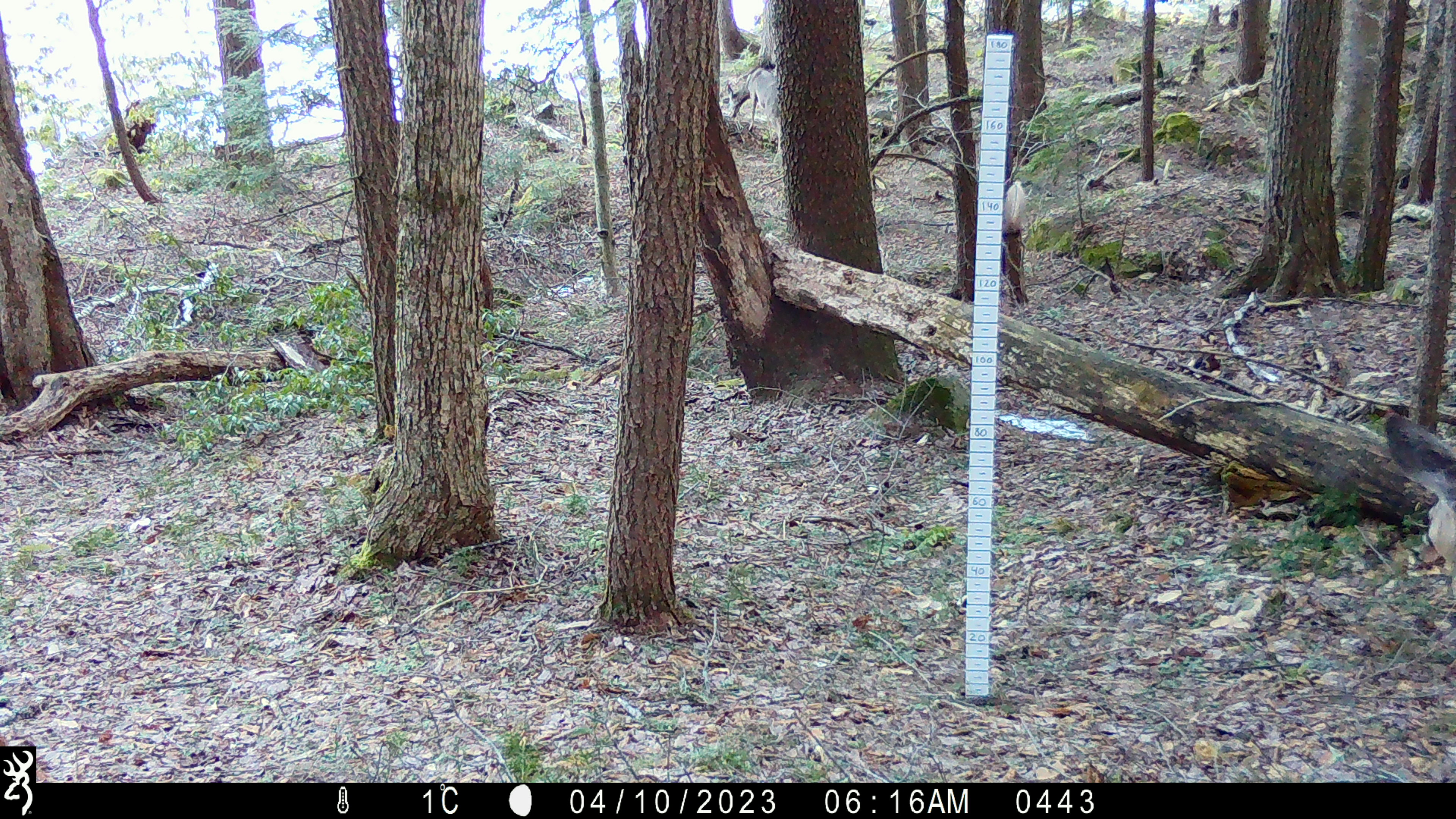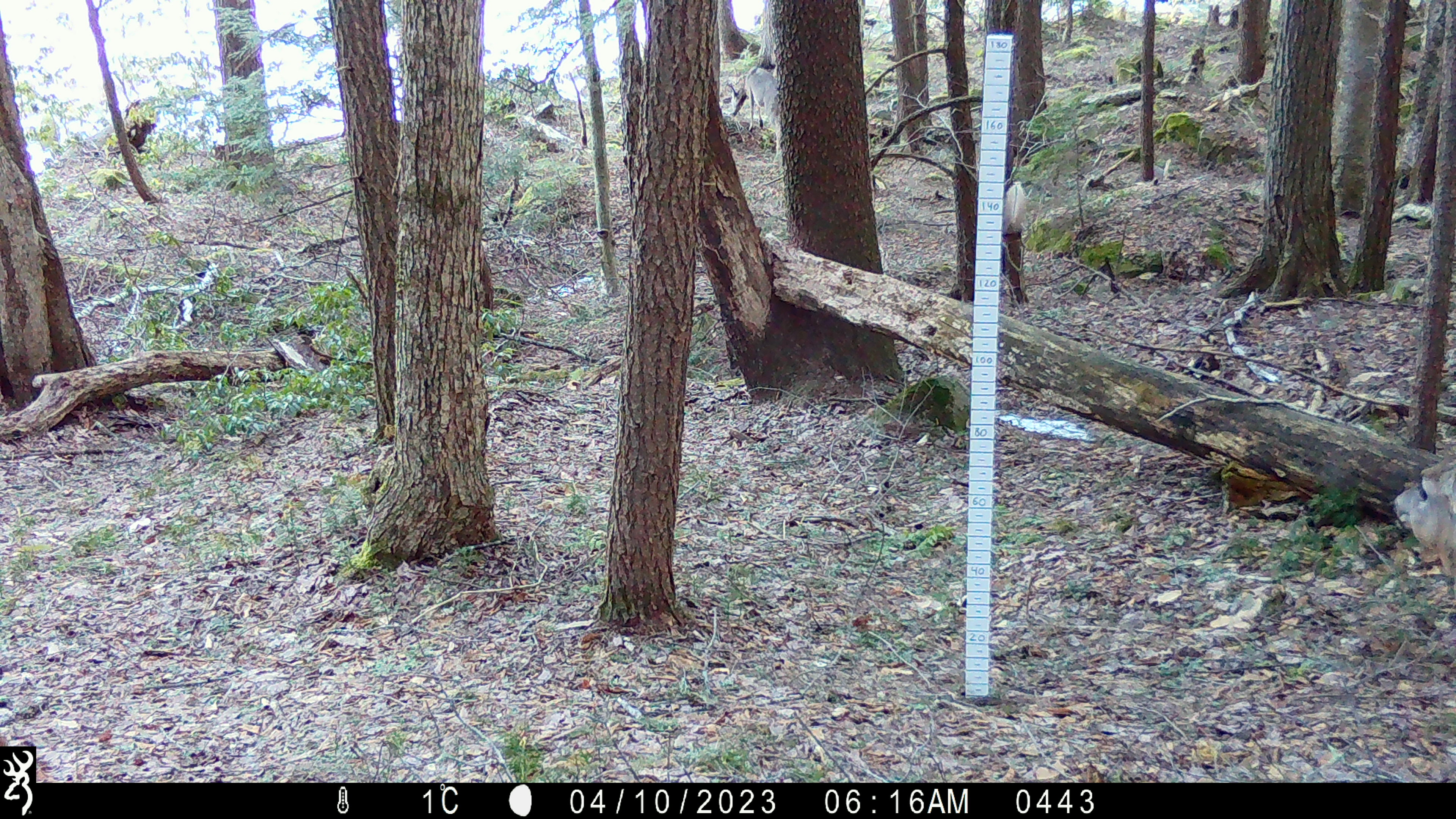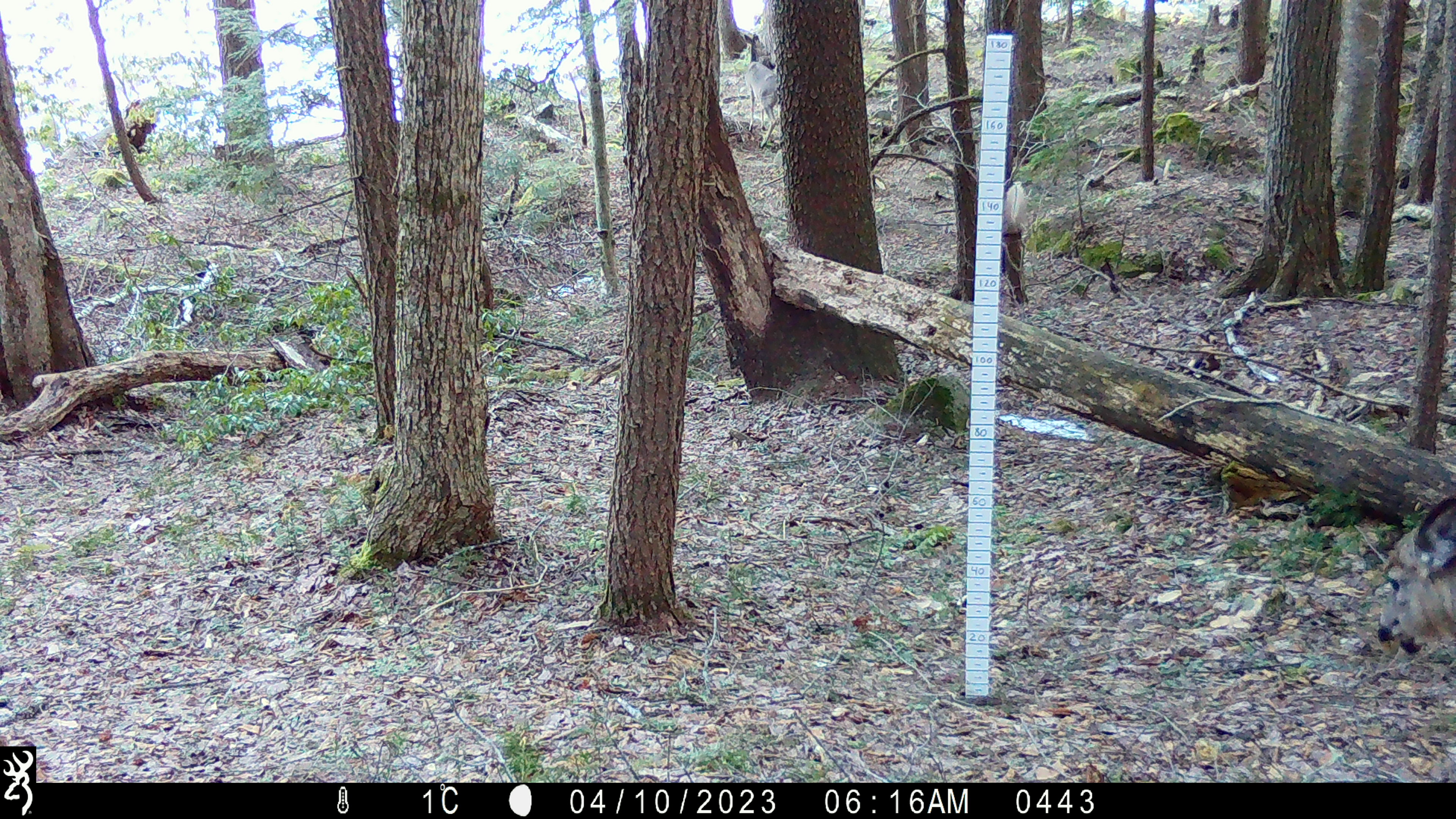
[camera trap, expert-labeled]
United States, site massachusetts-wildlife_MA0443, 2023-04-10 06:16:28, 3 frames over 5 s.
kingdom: Animalia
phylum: Chordata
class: Mammalia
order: Artiodactyla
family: Cervidae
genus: Odocoileus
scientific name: Odocoileus virginianus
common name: white-tailed deer